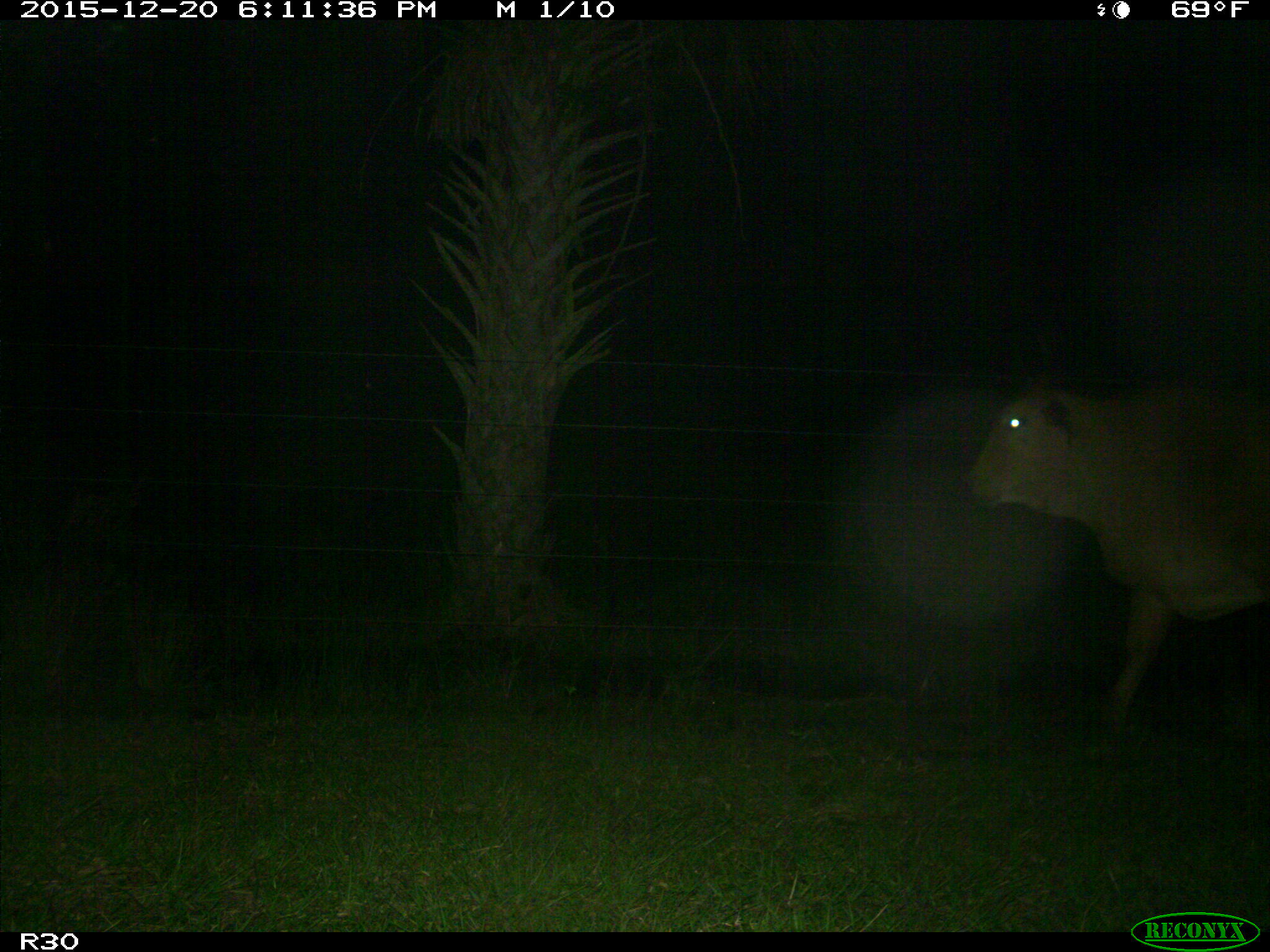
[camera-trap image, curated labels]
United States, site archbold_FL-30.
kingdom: Animalia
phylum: Chordata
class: Mammalia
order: Artiodactyla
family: Bovidae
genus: Bos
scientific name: Bos taurus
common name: domestic cow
Bos taurus (domestic cow).